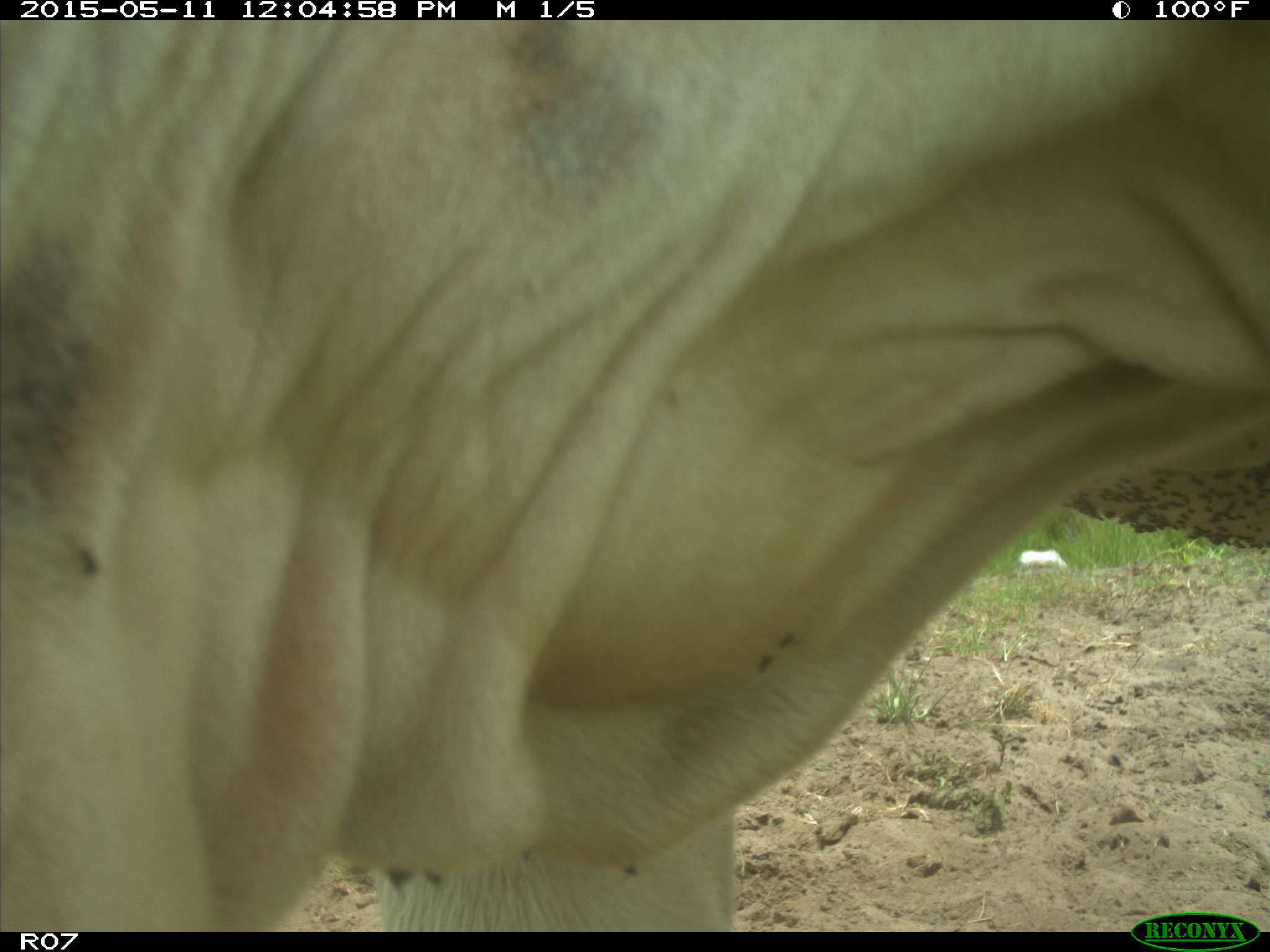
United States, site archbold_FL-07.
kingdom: Animalia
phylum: Chordata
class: Mammalia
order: Artiodactyla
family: Bovidae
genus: Bos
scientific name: Bos taurus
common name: domestic cow